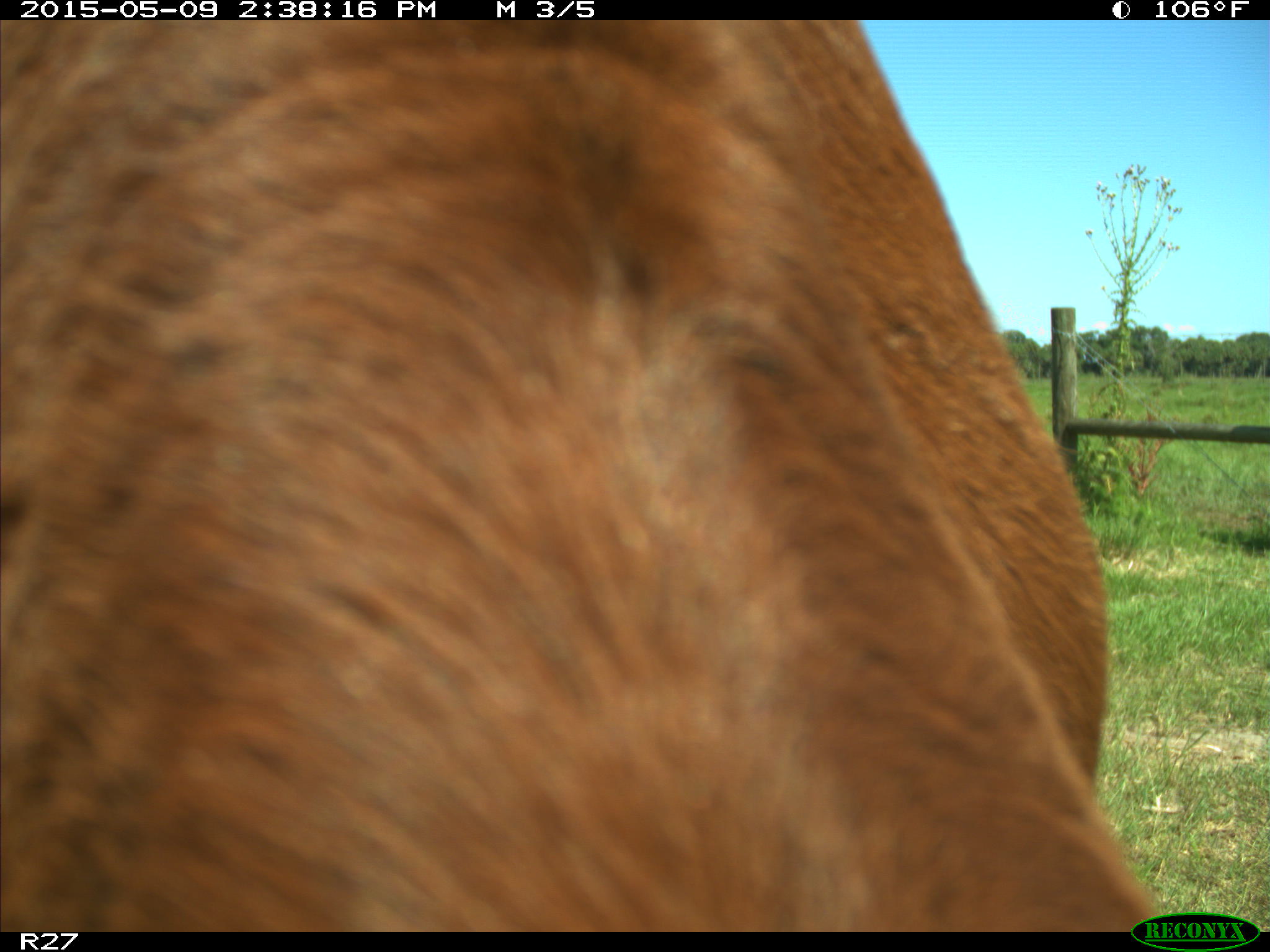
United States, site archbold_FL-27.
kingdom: Animalia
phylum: Chordata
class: Mammalia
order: Artiodactyla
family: Bovidae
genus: Bos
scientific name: Bos taurus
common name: domestic cow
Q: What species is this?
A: Bos taurus (domestic cow).